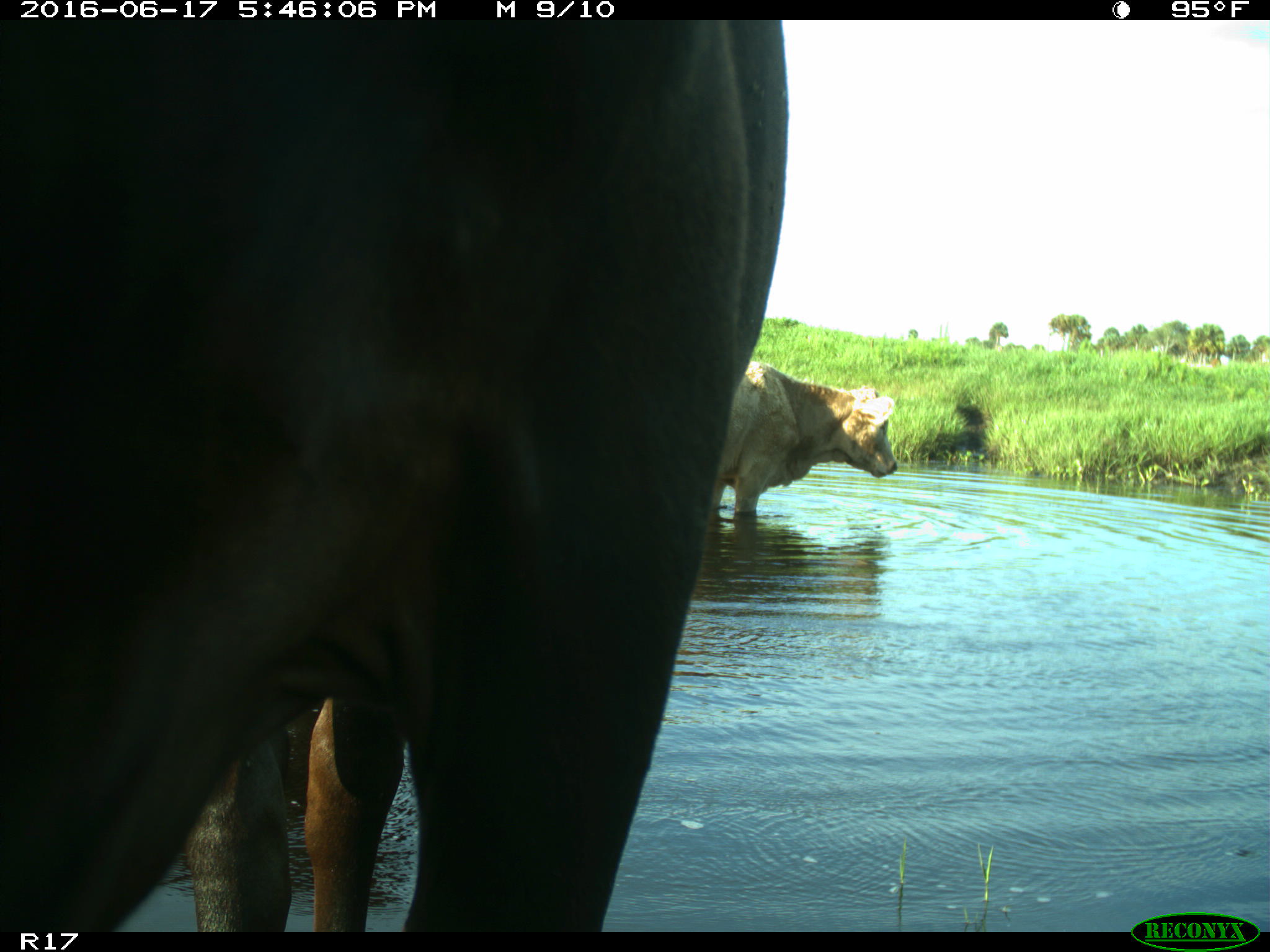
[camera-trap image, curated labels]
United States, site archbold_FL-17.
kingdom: Animalia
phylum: Chordata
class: Mammalia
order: Artiodactyla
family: Bovidae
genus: Bos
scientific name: Bos taurus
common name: domestic cow